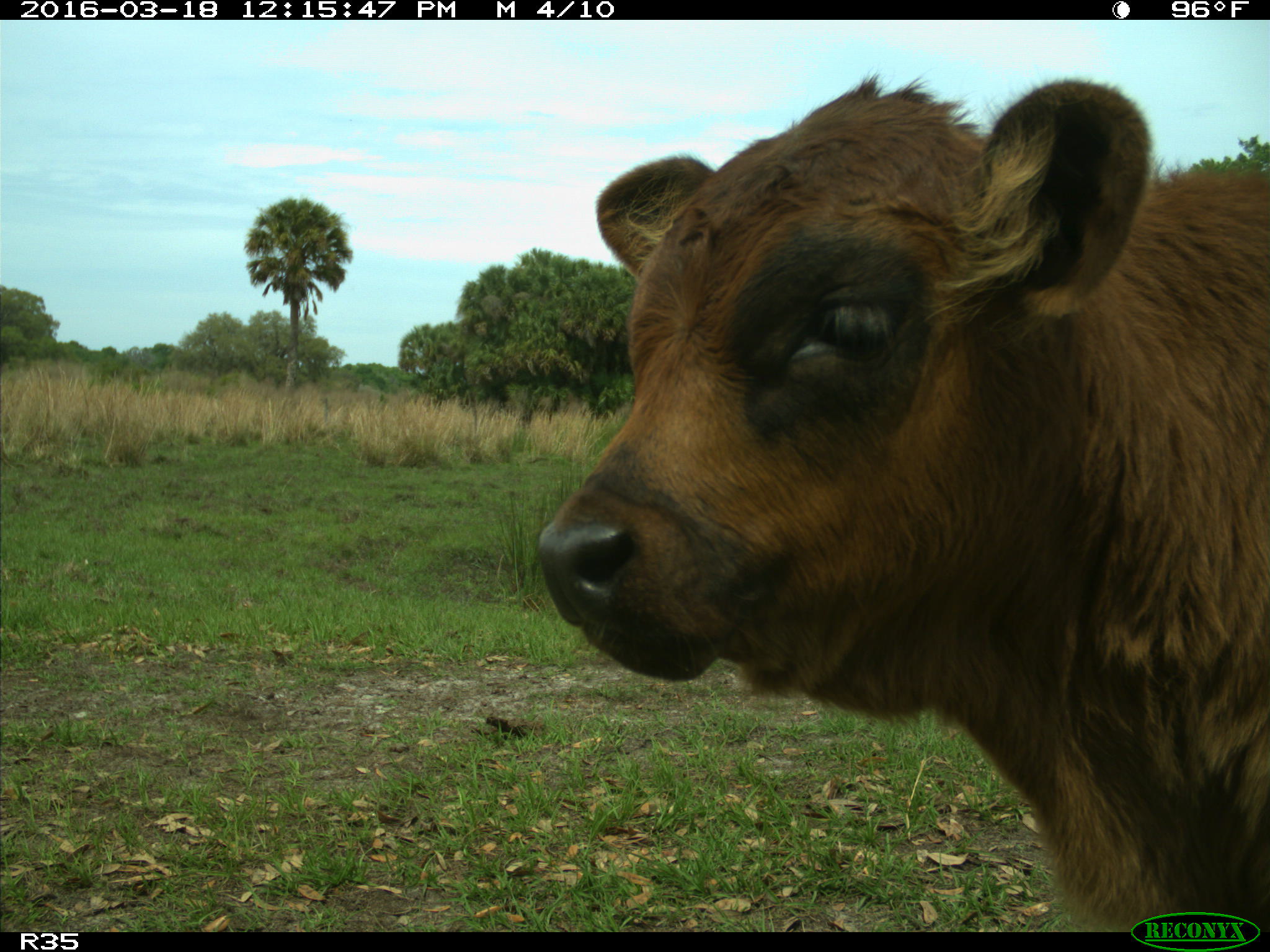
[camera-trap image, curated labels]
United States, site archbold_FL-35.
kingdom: Animalia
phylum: Chordata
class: Mammalia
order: Artiodactyla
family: Bovidae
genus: Bos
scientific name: Bos taurus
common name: domestic cow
Bos taurus (domestic cow).